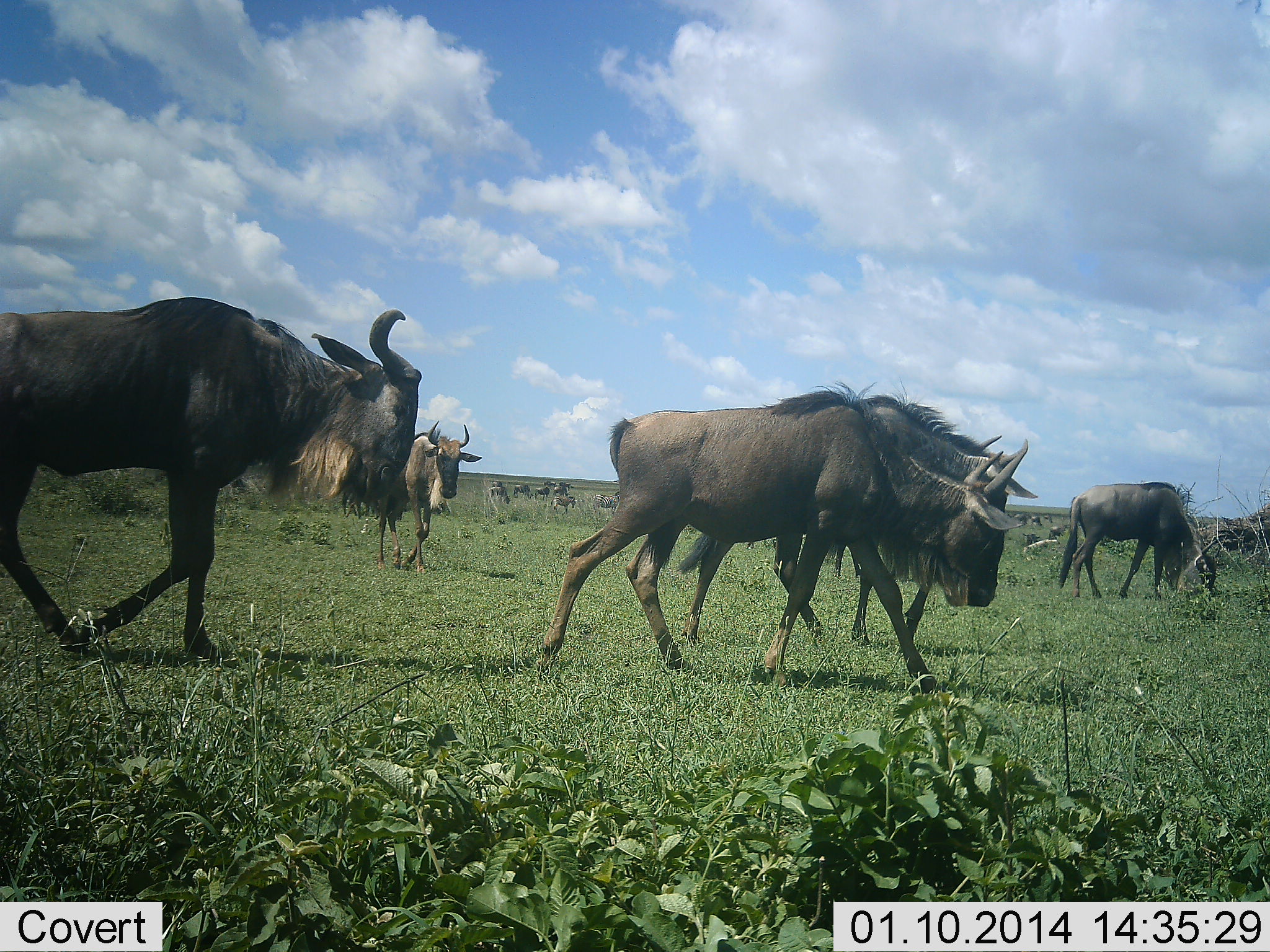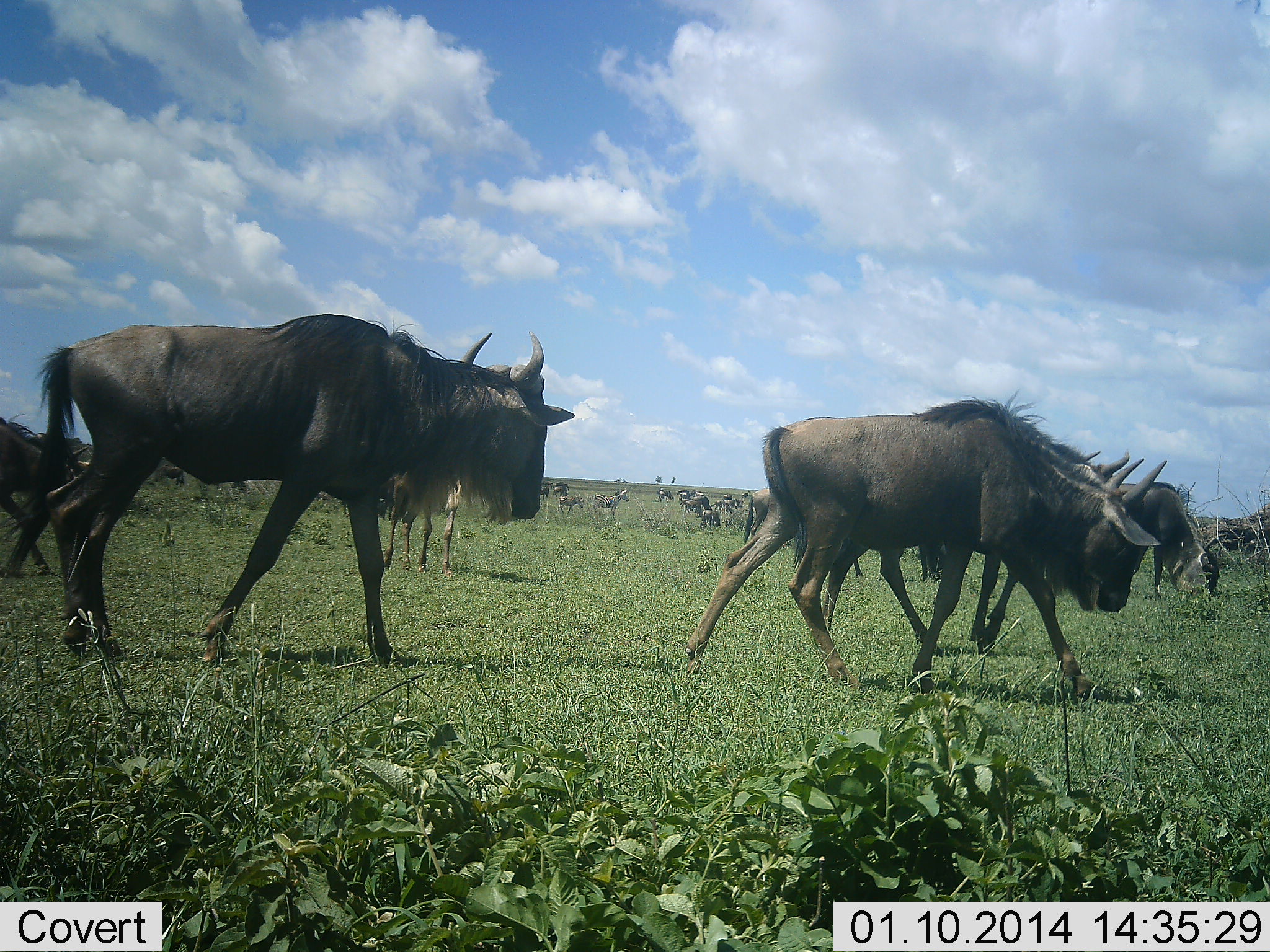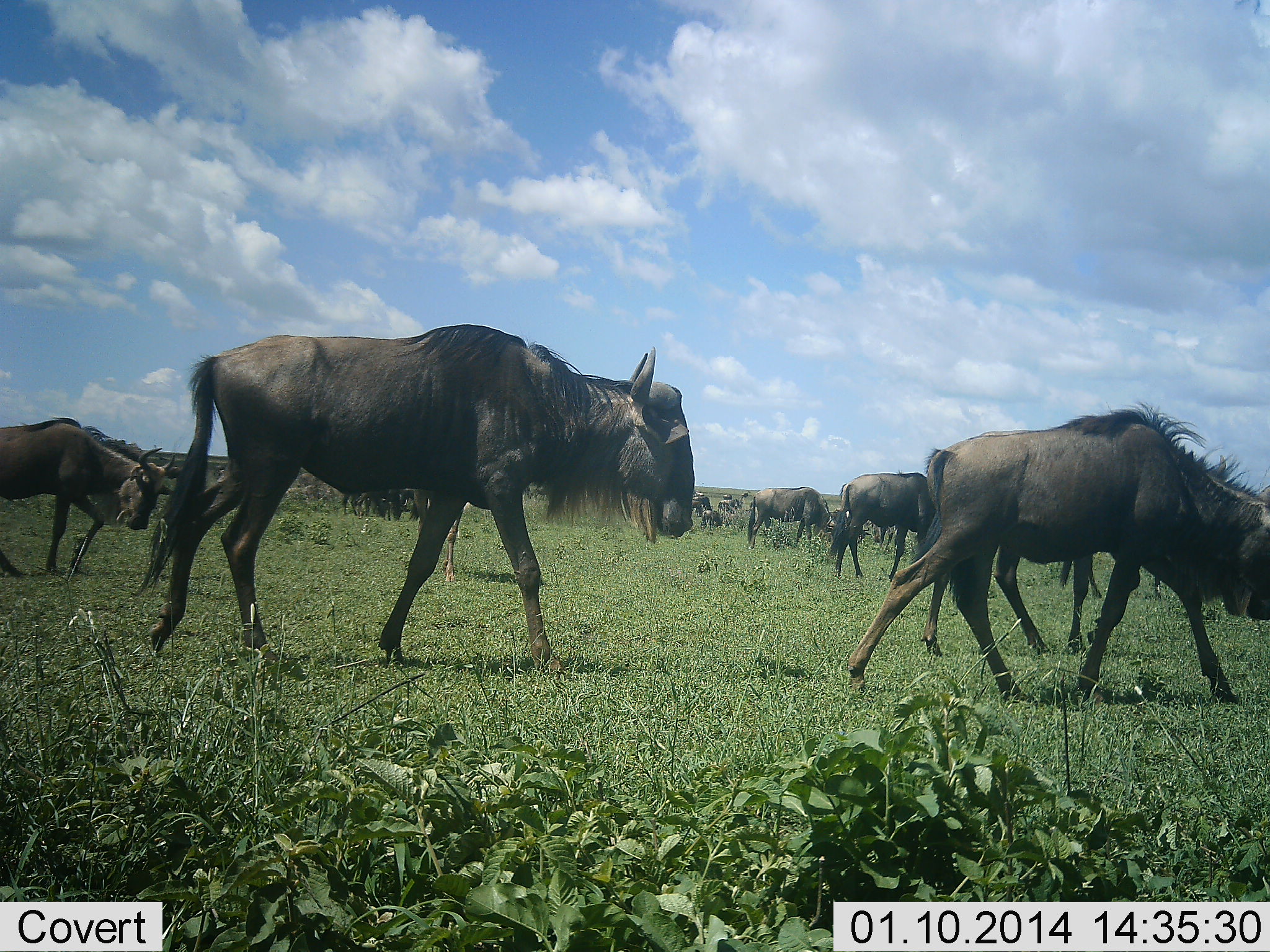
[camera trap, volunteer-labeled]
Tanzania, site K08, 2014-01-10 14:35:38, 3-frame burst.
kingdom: Animalia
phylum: Chordata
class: Mammalia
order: Artiodactyla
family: Bovidae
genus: Connochaetes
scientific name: Connochaetes taurinus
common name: blue wildebeest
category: wildebeest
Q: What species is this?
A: Wildebeest (blue wildebeest) (Connochaetes taurinus).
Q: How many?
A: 11-50.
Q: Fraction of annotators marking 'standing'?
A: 27%.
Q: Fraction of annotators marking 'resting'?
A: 0%.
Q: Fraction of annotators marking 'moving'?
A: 100%.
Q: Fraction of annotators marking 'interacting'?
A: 0%.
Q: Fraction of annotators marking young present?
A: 0%.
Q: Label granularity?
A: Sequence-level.